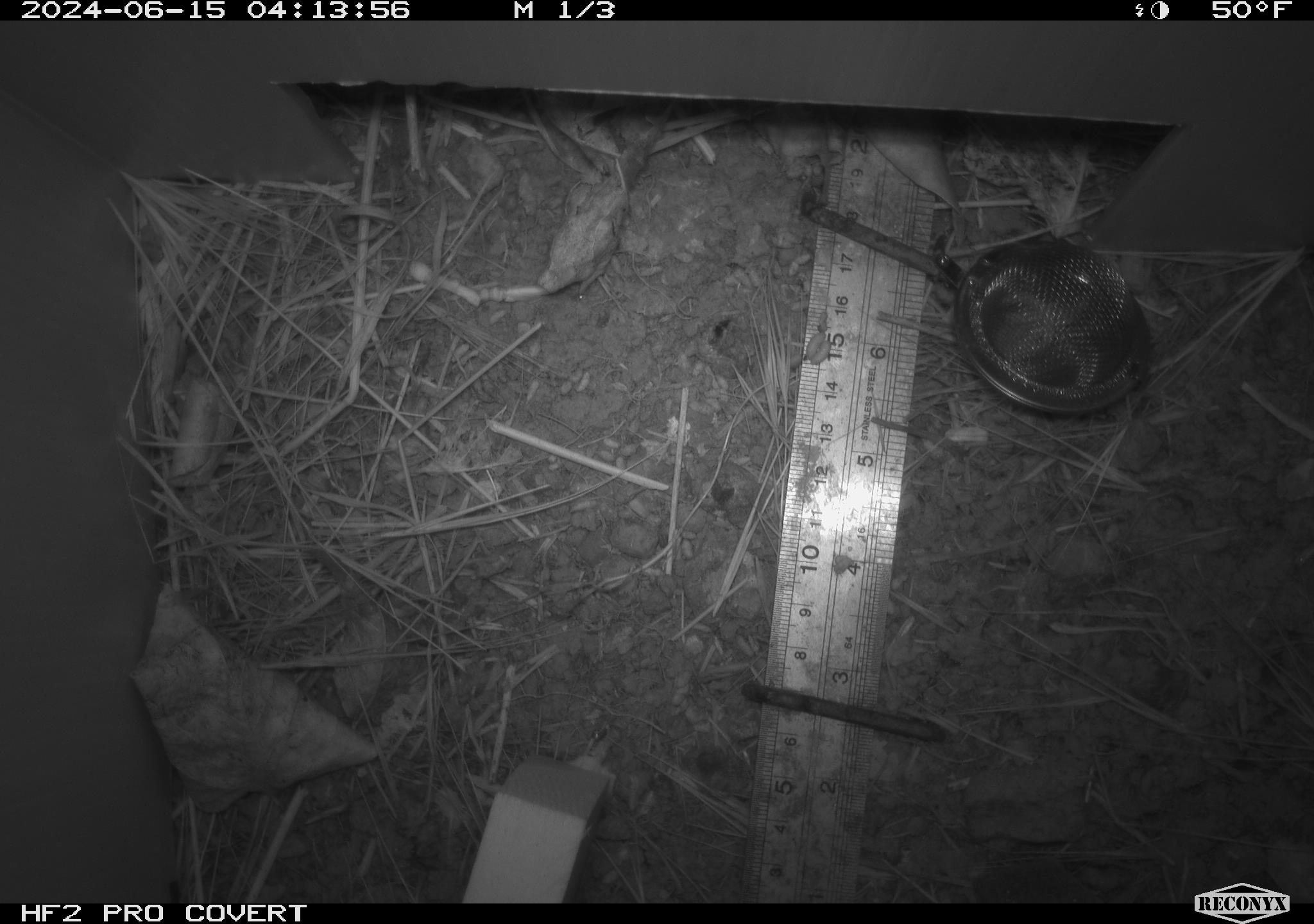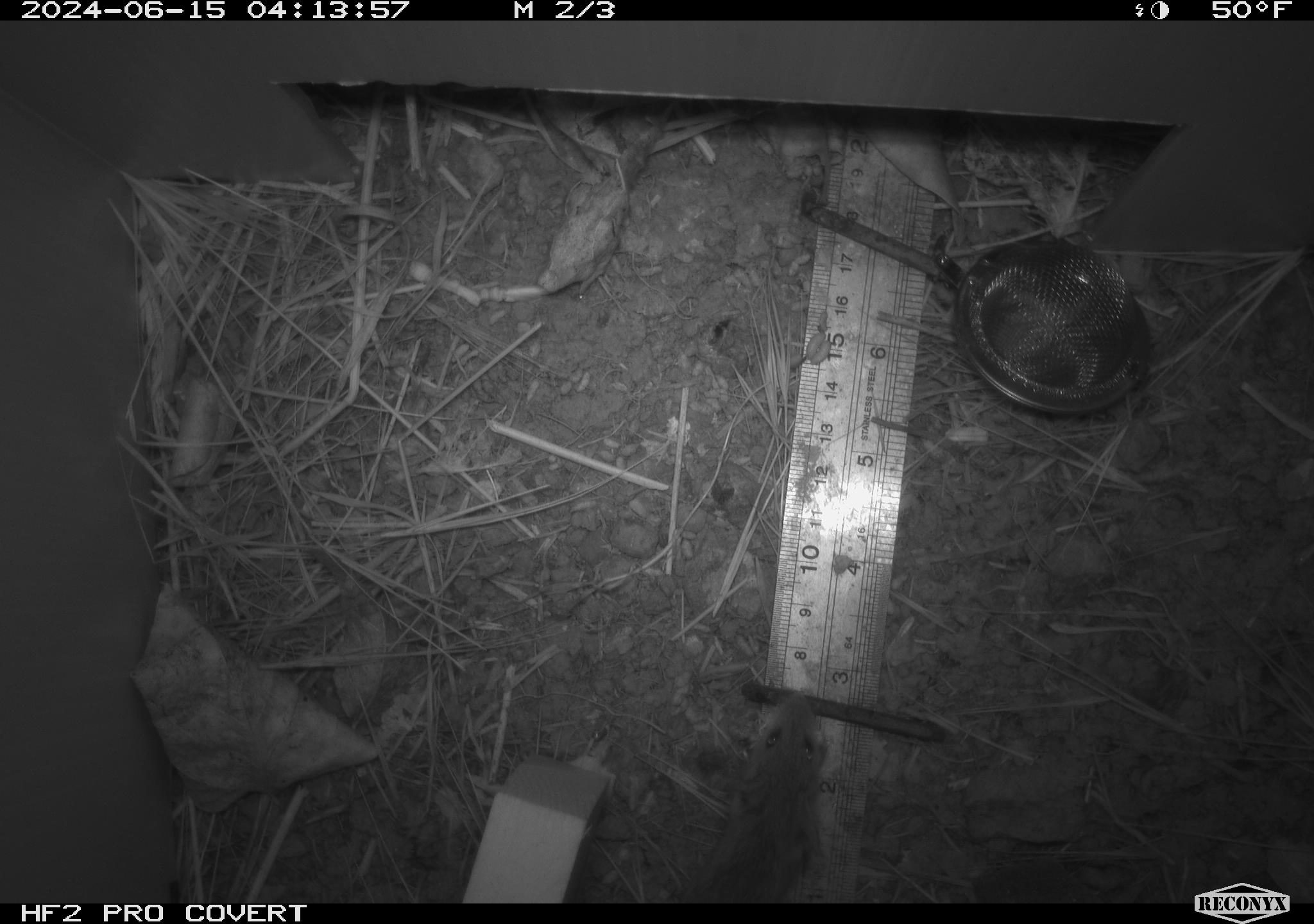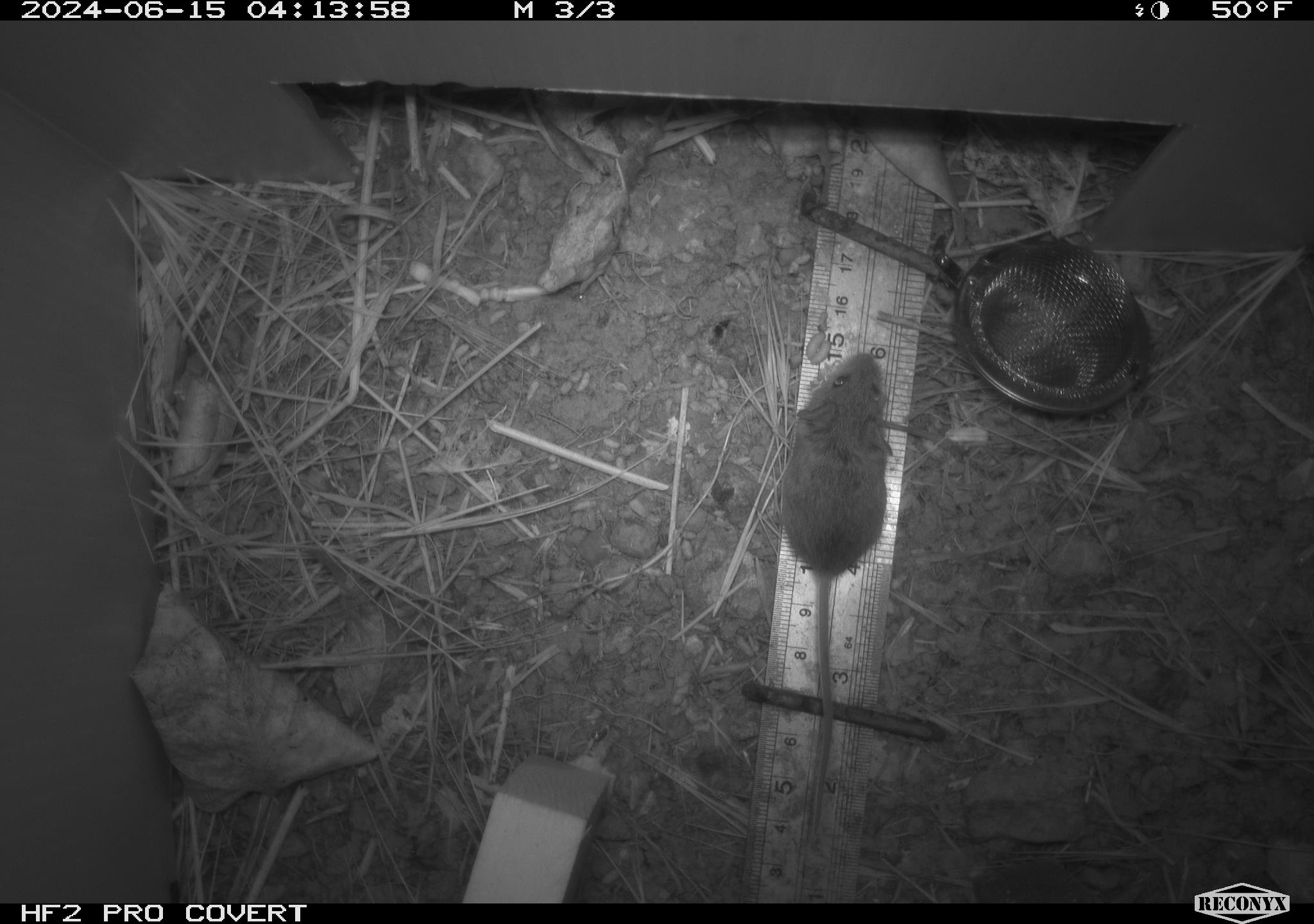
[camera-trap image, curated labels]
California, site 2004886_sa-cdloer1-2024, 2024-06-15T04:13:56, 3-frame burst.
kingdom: Animalia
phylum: Chordata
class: Mammalia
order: Rodentia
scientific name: Rodentia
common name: mouse species